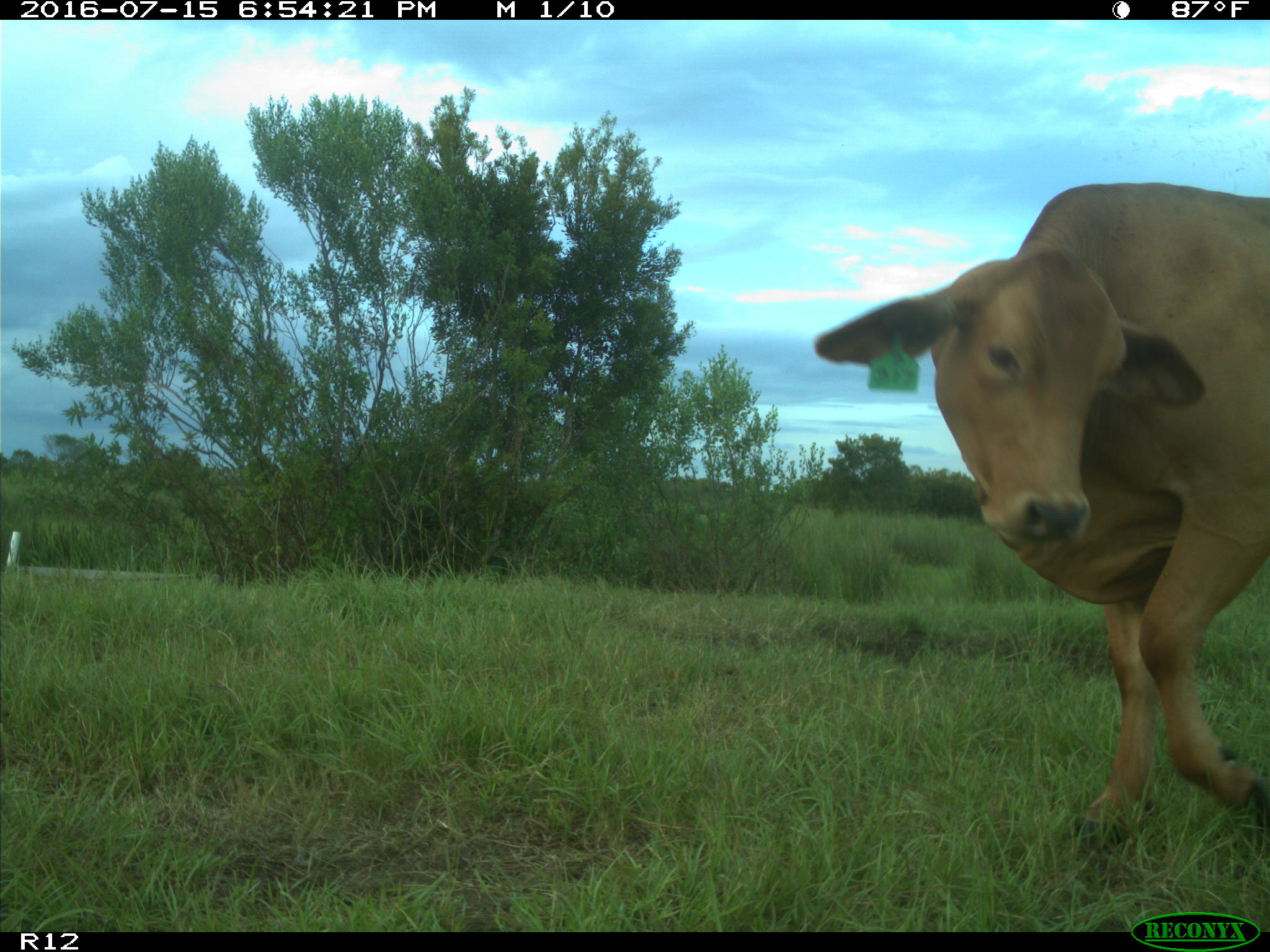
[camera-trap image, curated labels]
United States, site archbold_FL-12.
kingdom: Animalia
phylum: Chordata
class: Mammalia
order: Artiodactyla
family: Bovidae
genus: Bos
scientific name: Bos taurus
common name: domestic cow